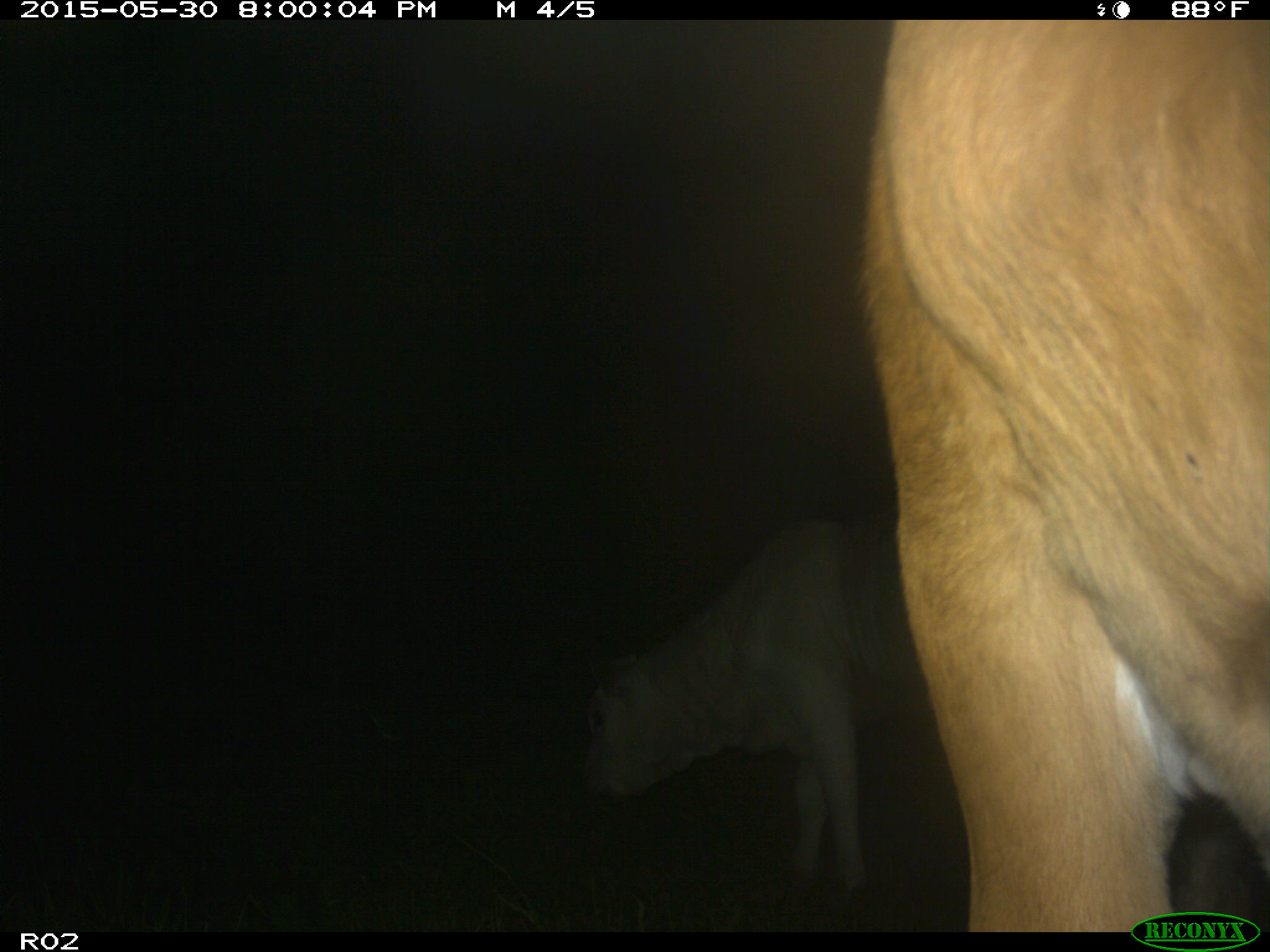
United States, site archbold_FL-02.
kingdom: Animalia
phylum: Chordata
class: Mammalia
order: Artiodactyla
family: Bovidae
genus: Bos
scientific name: Bos taurus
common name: domestic cow